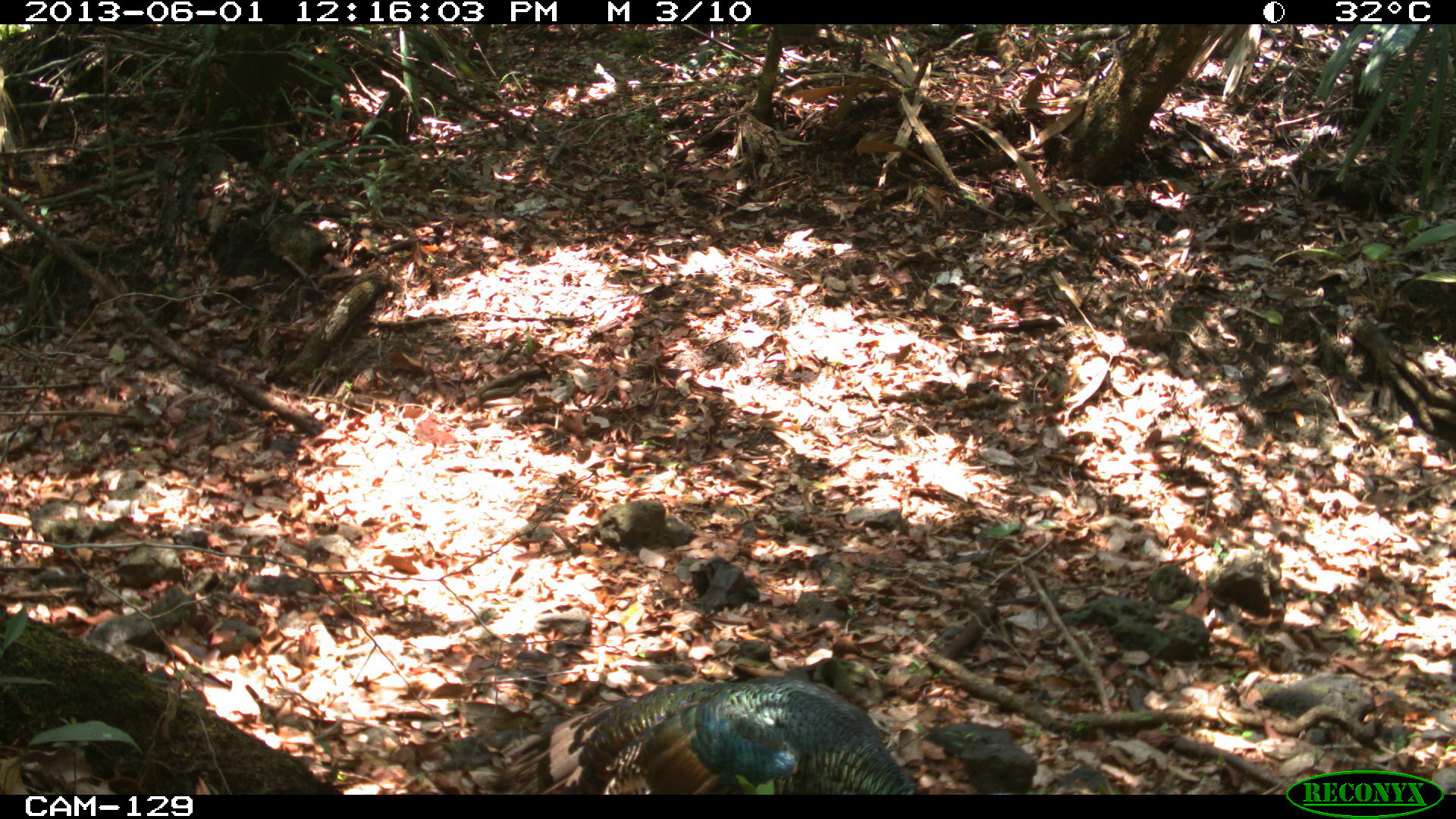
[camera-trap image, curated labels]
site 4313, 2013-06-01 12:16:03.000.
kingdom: Animalia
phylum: Chordata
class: Aves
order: Galliformes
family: Phasianidae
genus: Meleagris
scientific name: Meleagris ocellata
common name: ocellated turkey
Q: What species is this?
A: Meleagris ocellata (ocellated turkey).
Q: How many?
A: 1.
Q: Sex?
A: Male.